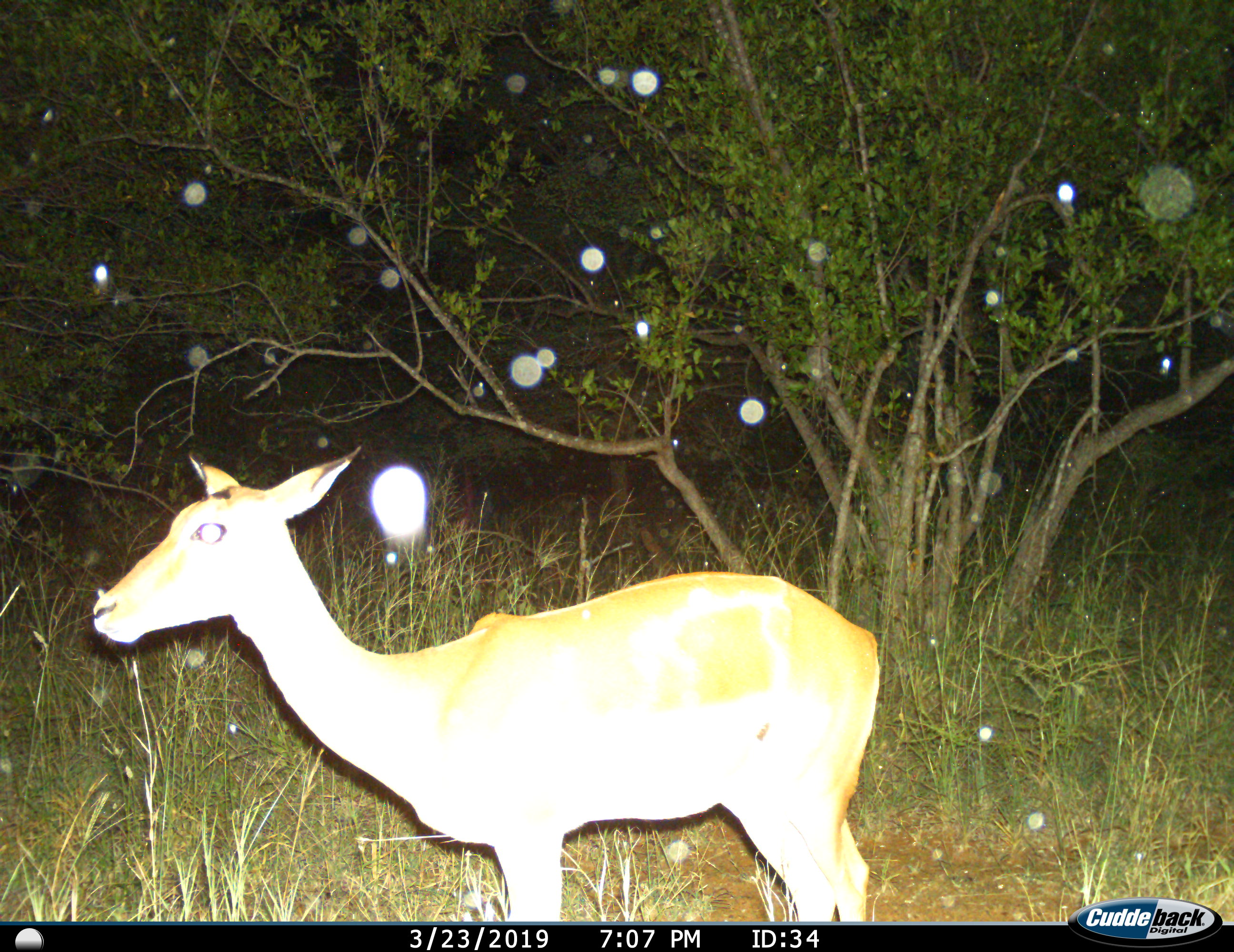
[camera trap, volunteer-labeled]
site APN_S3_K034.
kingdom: Animalia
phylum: Chordata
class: Mammalia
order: Artiodactyla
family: Bovidae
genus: Aepyceros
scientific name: Aepyceros melampus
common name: impala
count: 1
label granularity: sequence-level